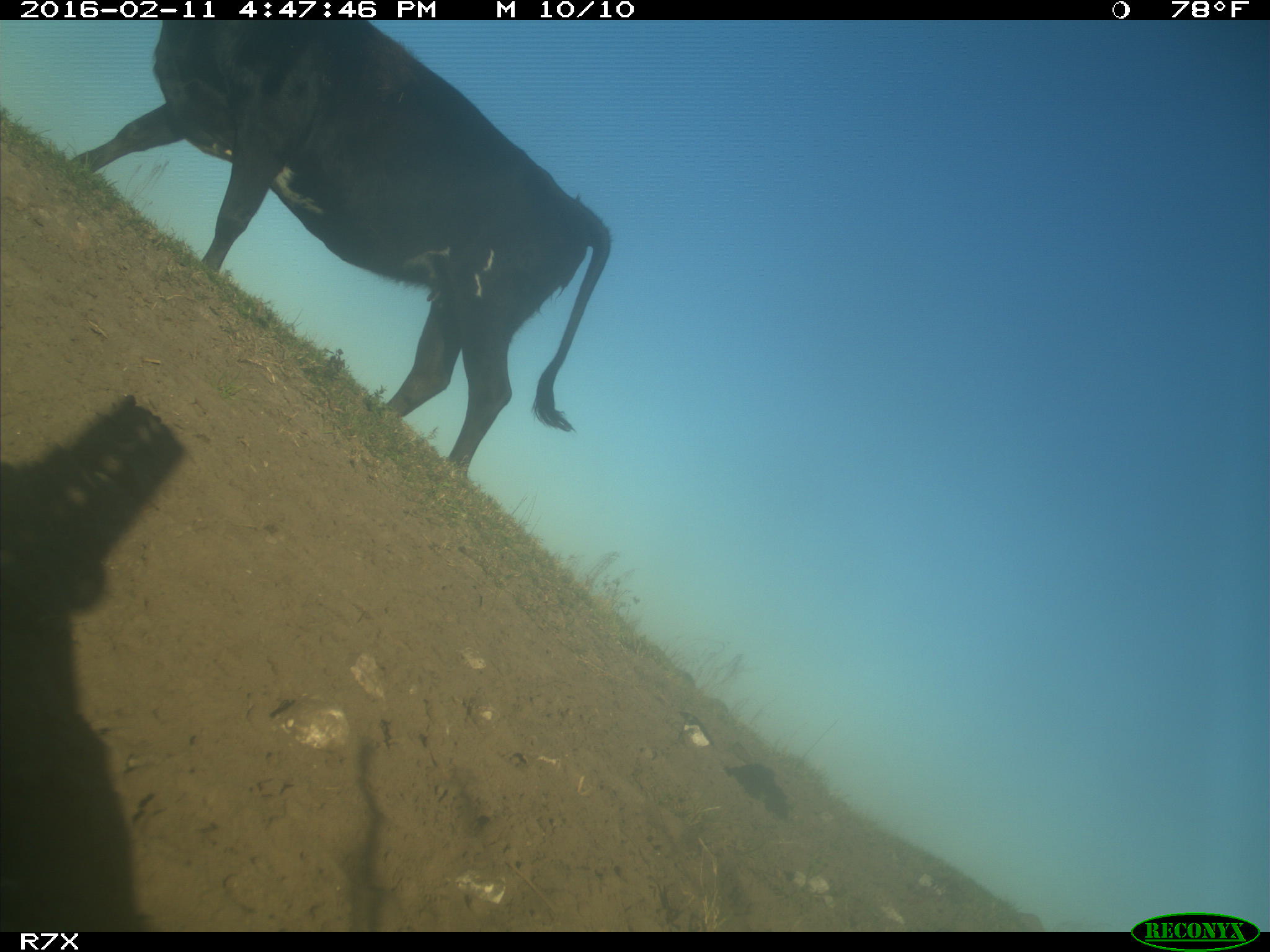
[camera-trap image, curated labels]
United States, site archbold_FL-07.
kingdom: Animalia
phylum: Chordata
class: Mammalia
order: Artiodactyla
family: Bovidae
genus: Bos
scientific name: Bos taurus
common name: domestic cow